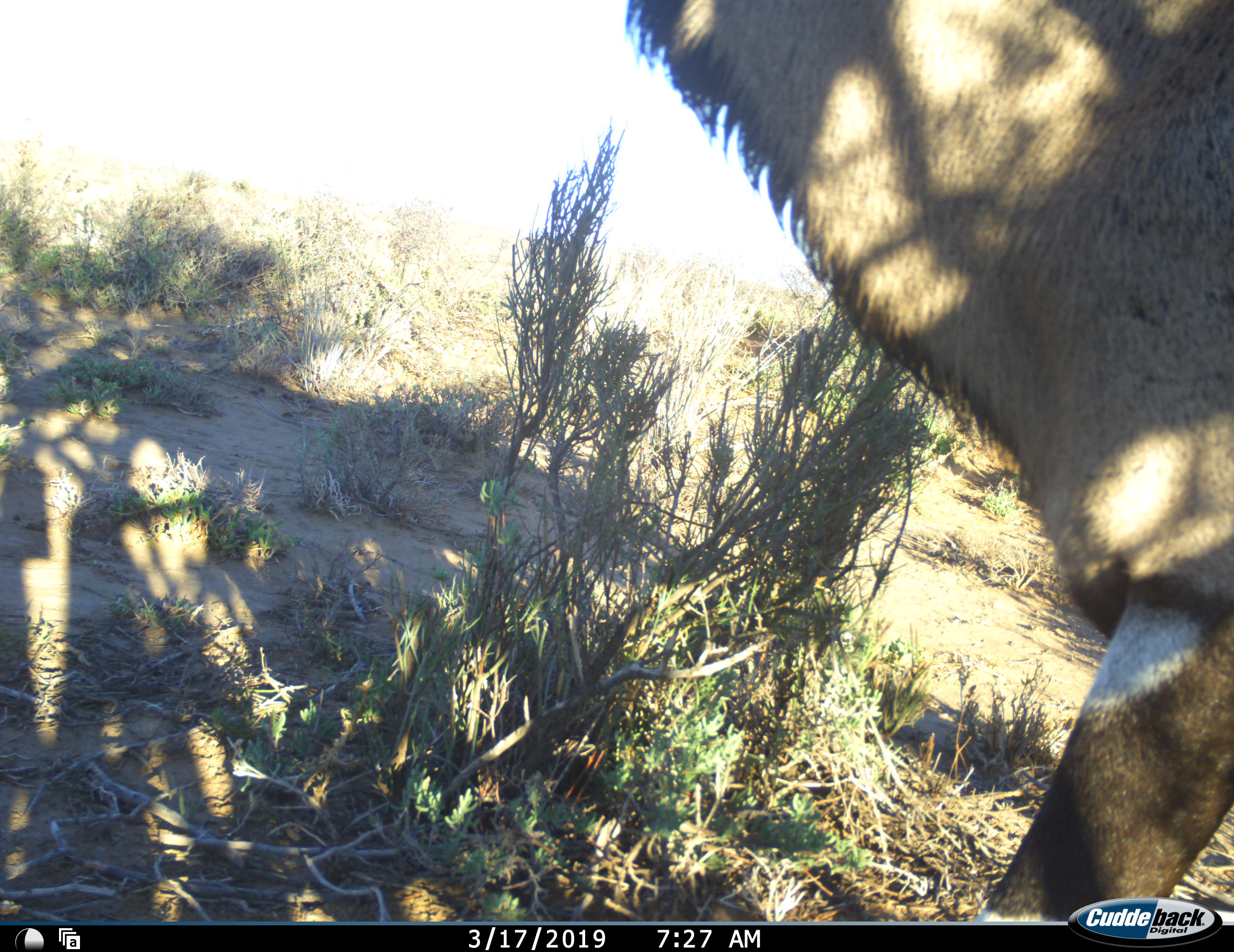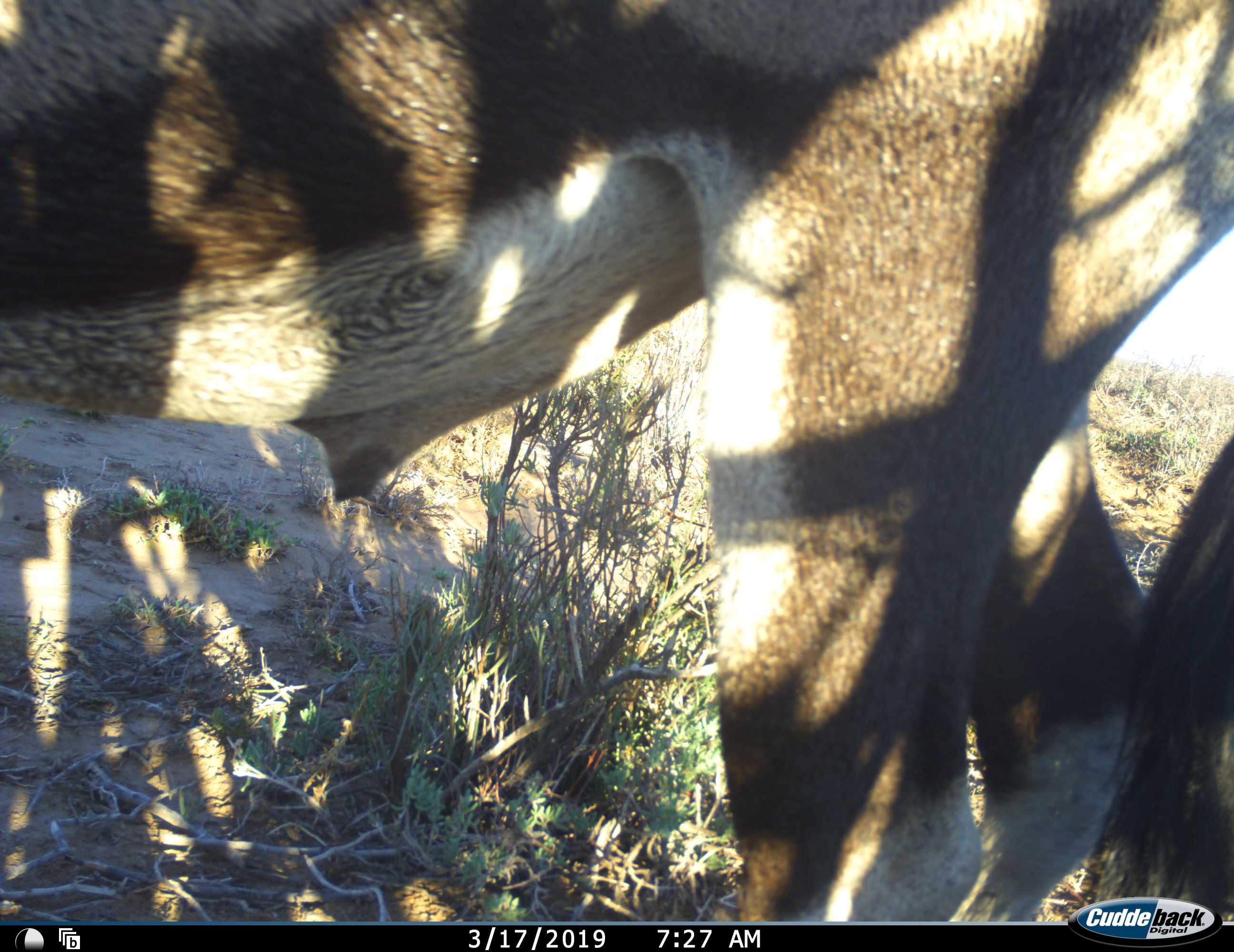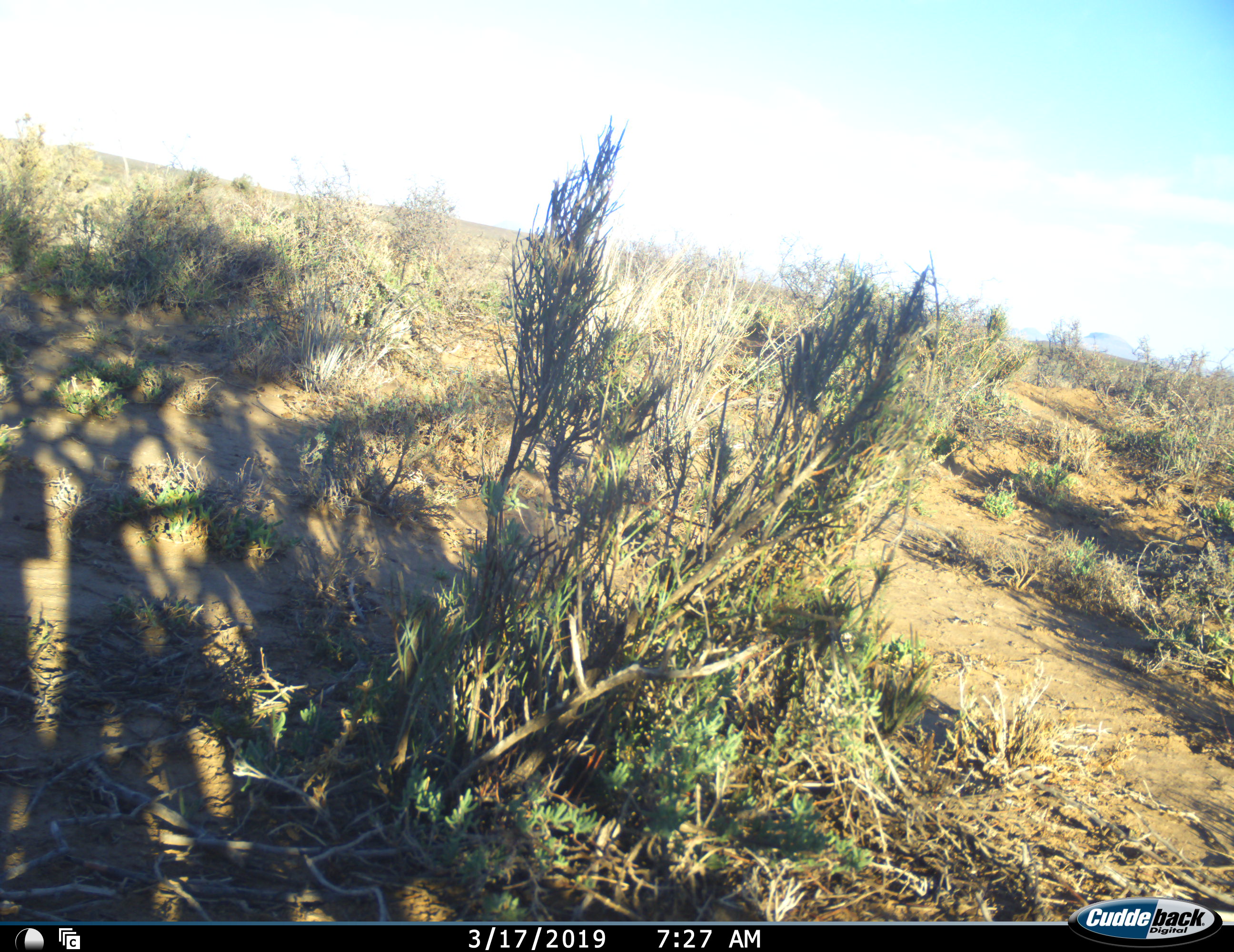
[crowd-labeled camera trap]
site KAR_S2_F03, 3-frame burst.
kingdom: Animalia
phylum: Chordata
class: Mammalia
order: Artiodactyla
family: Bovidae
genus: Oryx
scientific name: Oryx gazella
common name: gemsbok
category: oryx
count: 1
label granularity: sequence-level